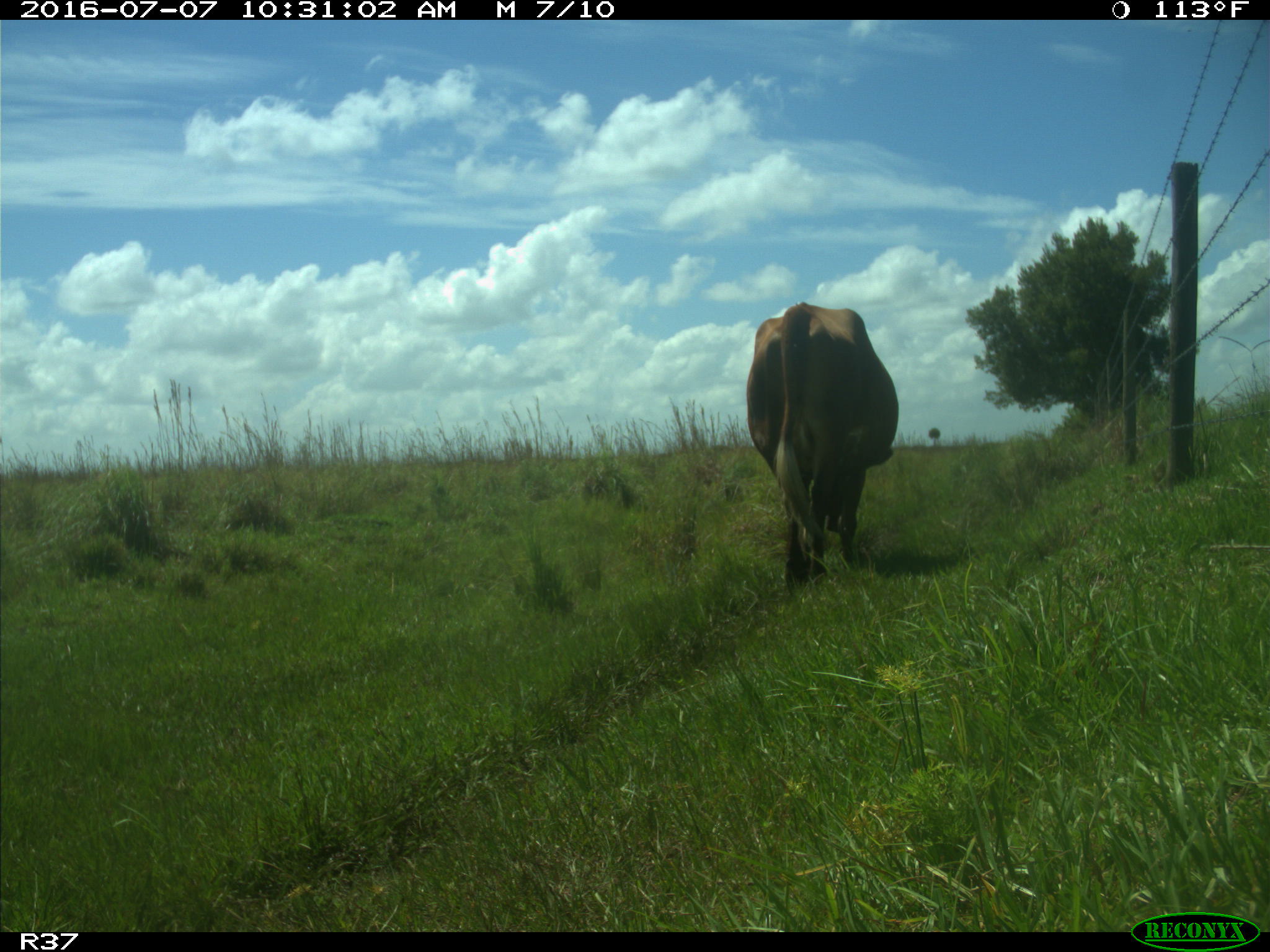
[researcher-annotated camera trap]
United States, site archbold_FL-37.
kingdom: Animalia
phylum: Chordata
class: Mammalia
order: Artiodactyla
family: Bovidae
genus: Bos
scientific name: Bos taurus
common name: domestic cow